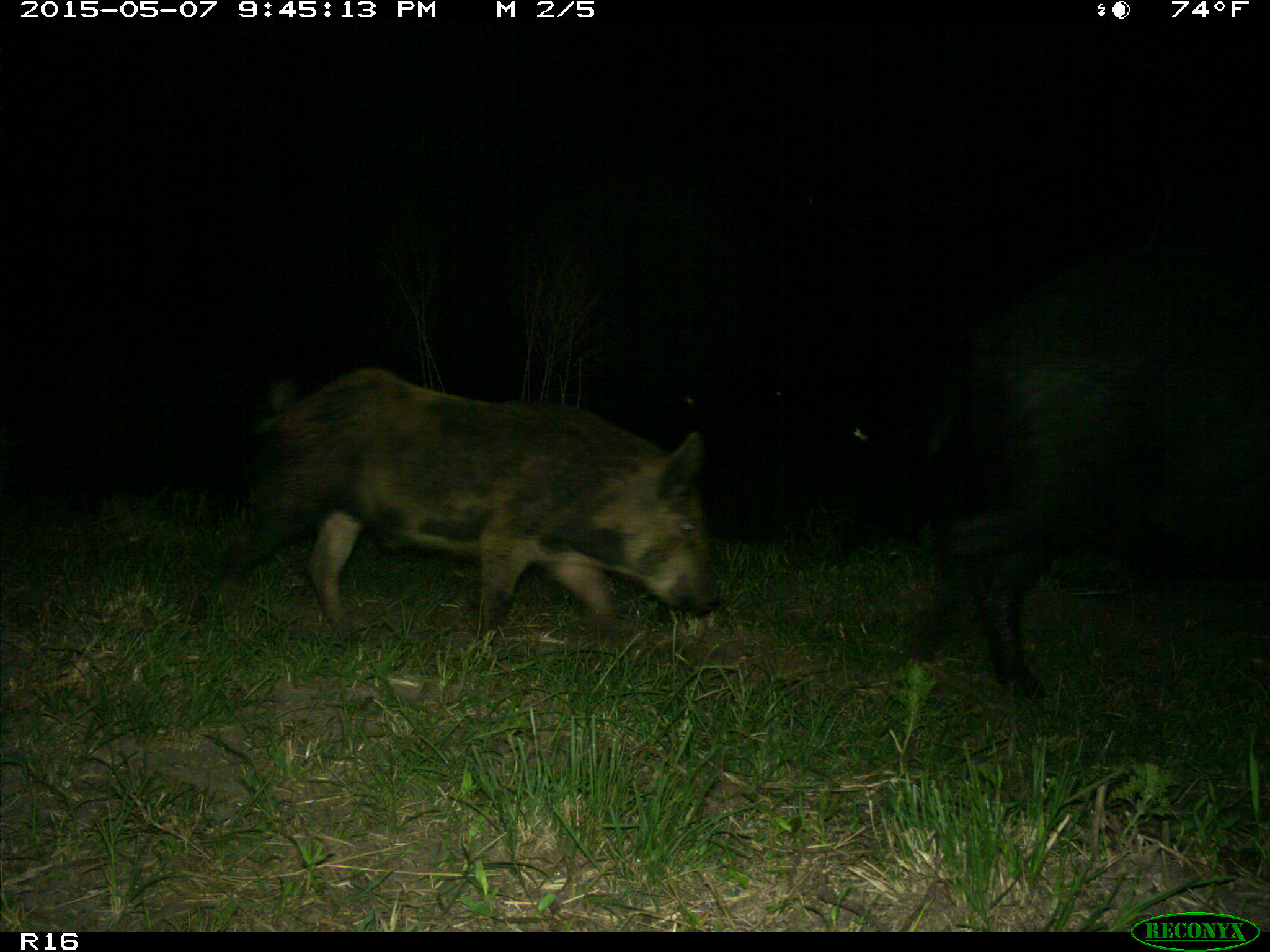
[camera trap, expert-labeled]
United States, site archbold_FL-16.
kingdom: Animalia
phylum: Chordata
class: Mammalia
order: Artiodactyla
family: Suidae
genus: Sus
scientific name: Sus scrofa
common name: wild boar